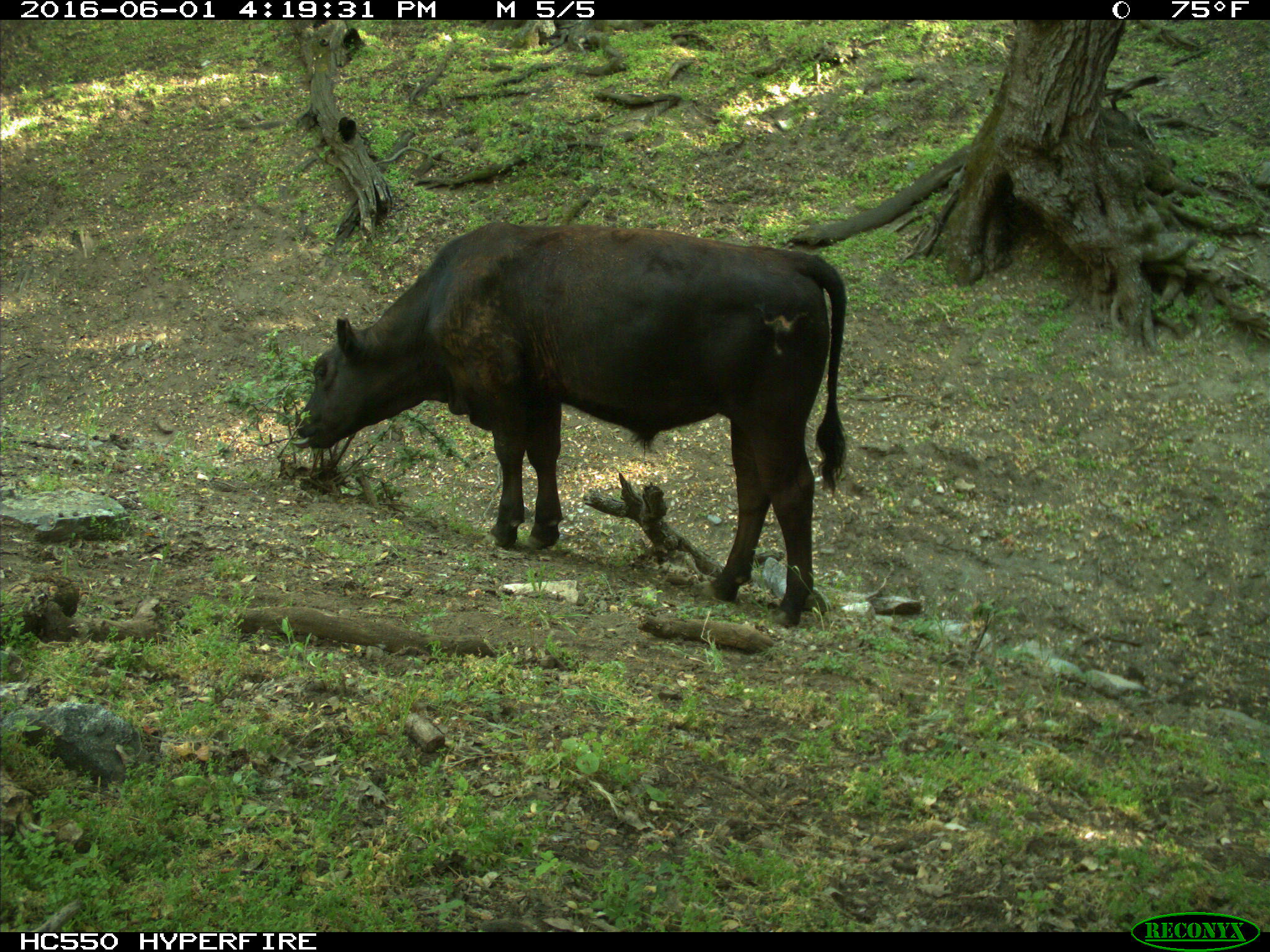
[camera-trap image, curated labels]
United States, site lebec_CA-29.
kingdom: Animalia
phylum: Chordata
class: Mammalia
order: Artiodactyla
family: Bovidae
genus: Bos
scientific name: Bos taurus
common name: domestic cow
Bos taurus (domestic cow).